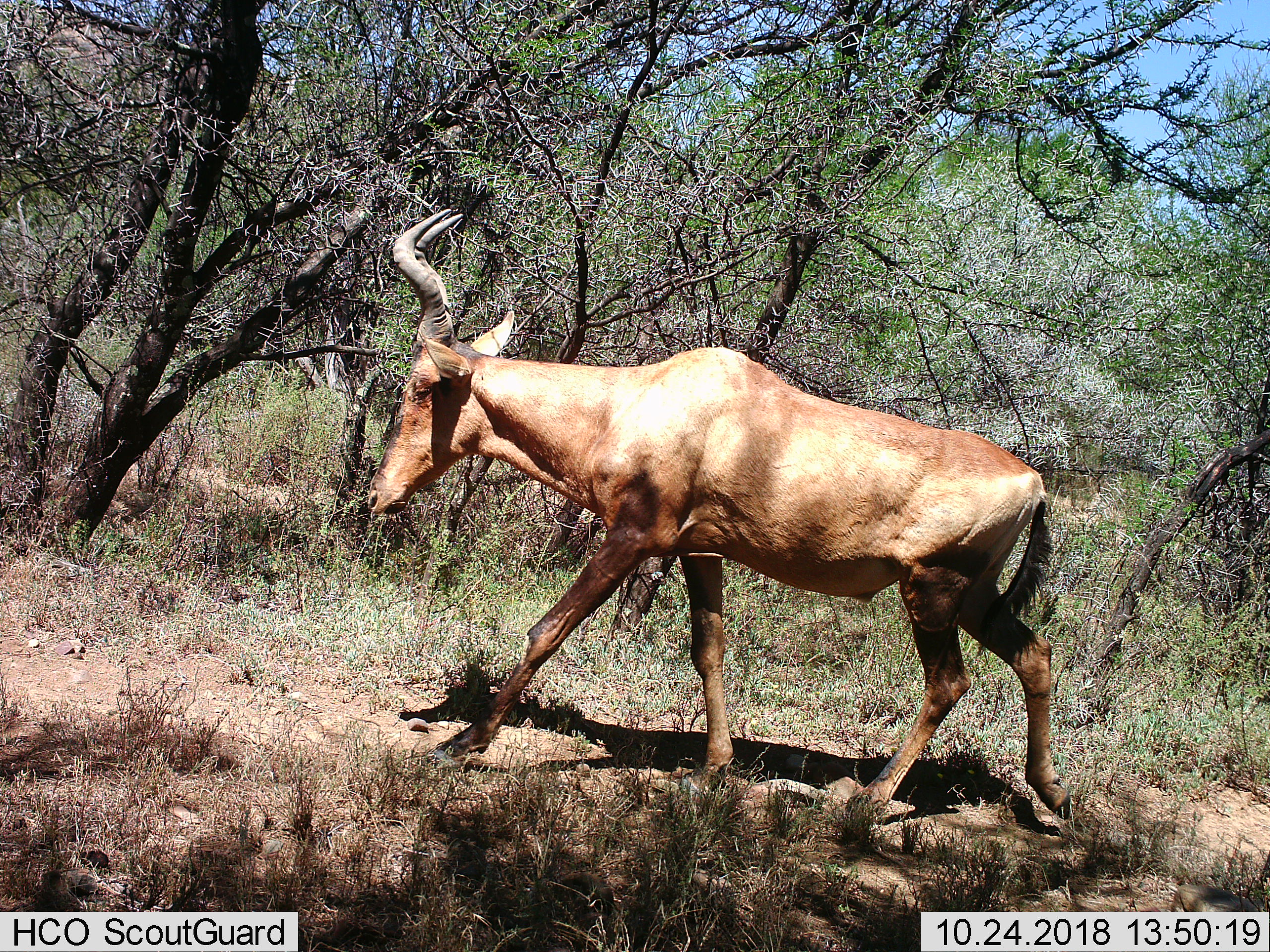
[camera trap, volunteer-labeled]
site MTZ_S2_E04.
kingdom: Animalia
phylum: Chordata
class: Mammalia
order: Artiodactyla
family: Bovidae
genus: Alcelaphus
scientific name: Alcelaphus buselaphus caama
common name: red hartebeest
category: hartebeestred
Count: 1.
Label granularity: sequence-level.